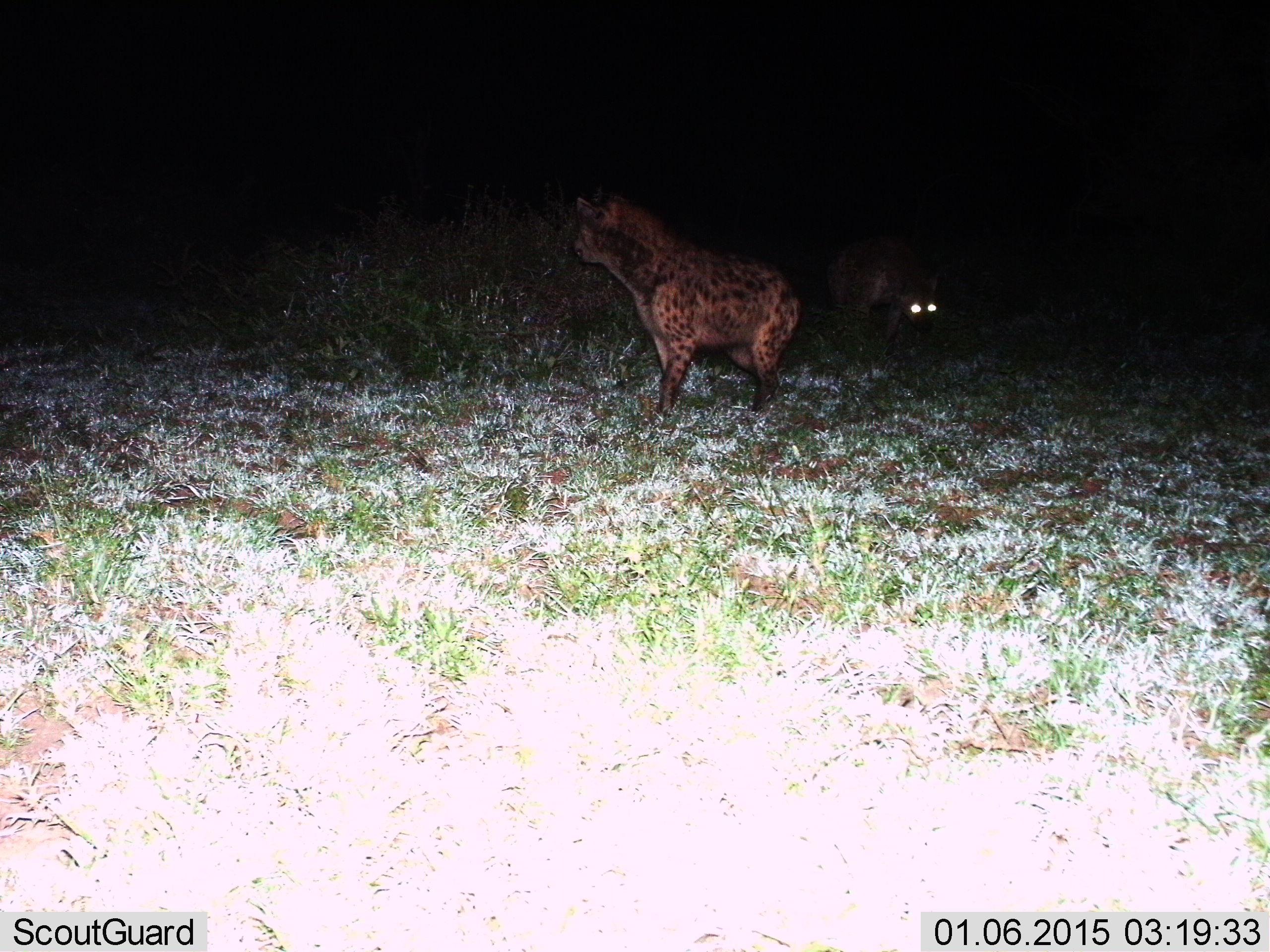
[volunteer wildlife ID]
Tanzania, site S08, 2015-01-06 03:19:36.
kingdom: Animalia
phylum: Chordata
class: Mammalia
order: Carnivora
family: Hyaenidae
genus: Crocuta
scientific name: Crocuta crocuta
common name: spotted hyena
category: hyenaspotted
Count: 2.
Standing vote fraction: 70%.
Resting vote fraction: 10%.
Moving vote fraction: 40%.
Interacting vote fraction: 0%.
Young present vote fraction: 0%.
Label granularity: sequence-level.